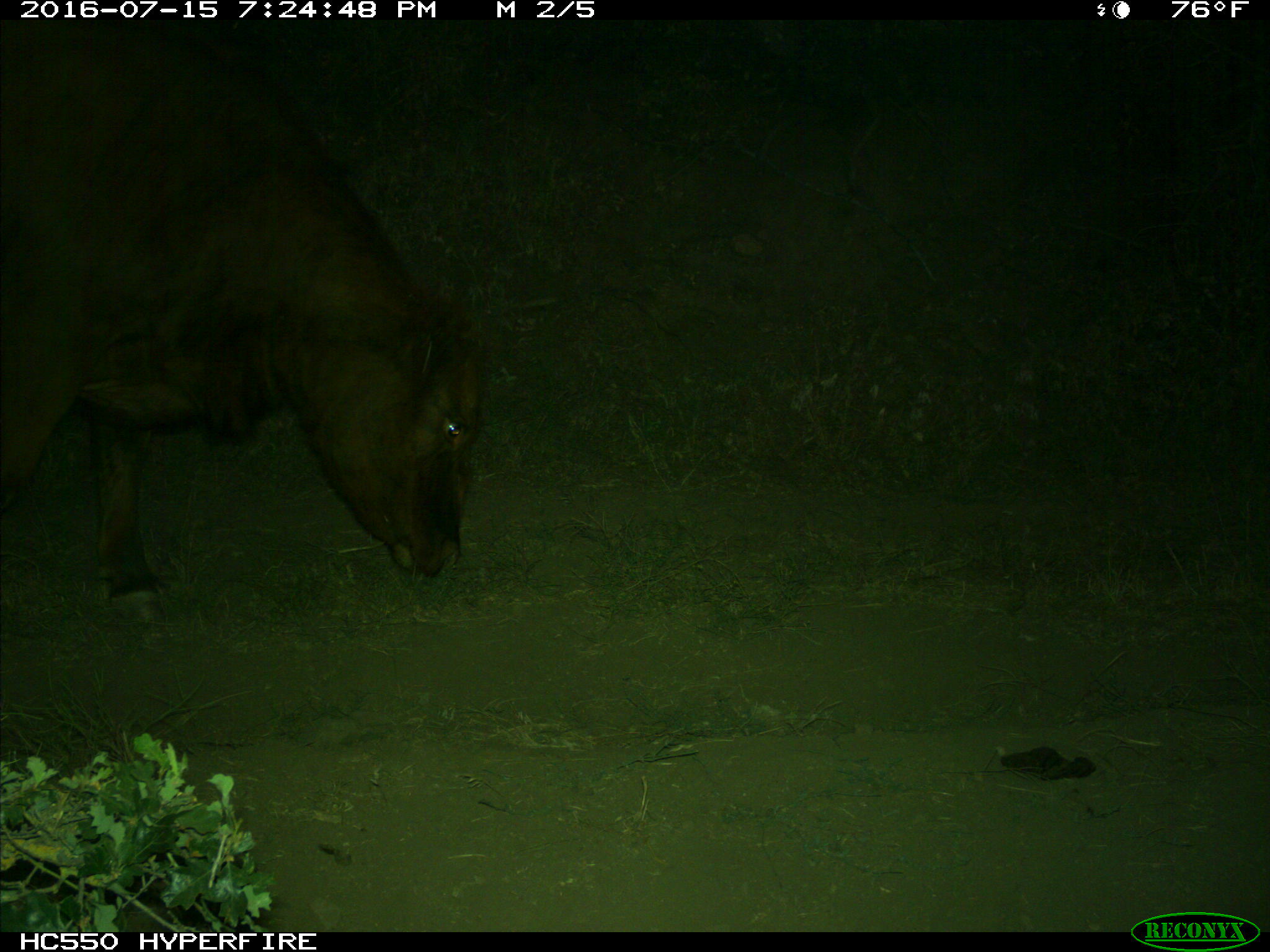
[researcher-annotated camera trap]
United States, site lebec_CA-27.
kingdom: Animalia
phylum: Chordata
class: Mammalia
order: Artiodactyla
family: Bovidae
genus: Bos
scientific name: Bos taurus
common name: domestic cow